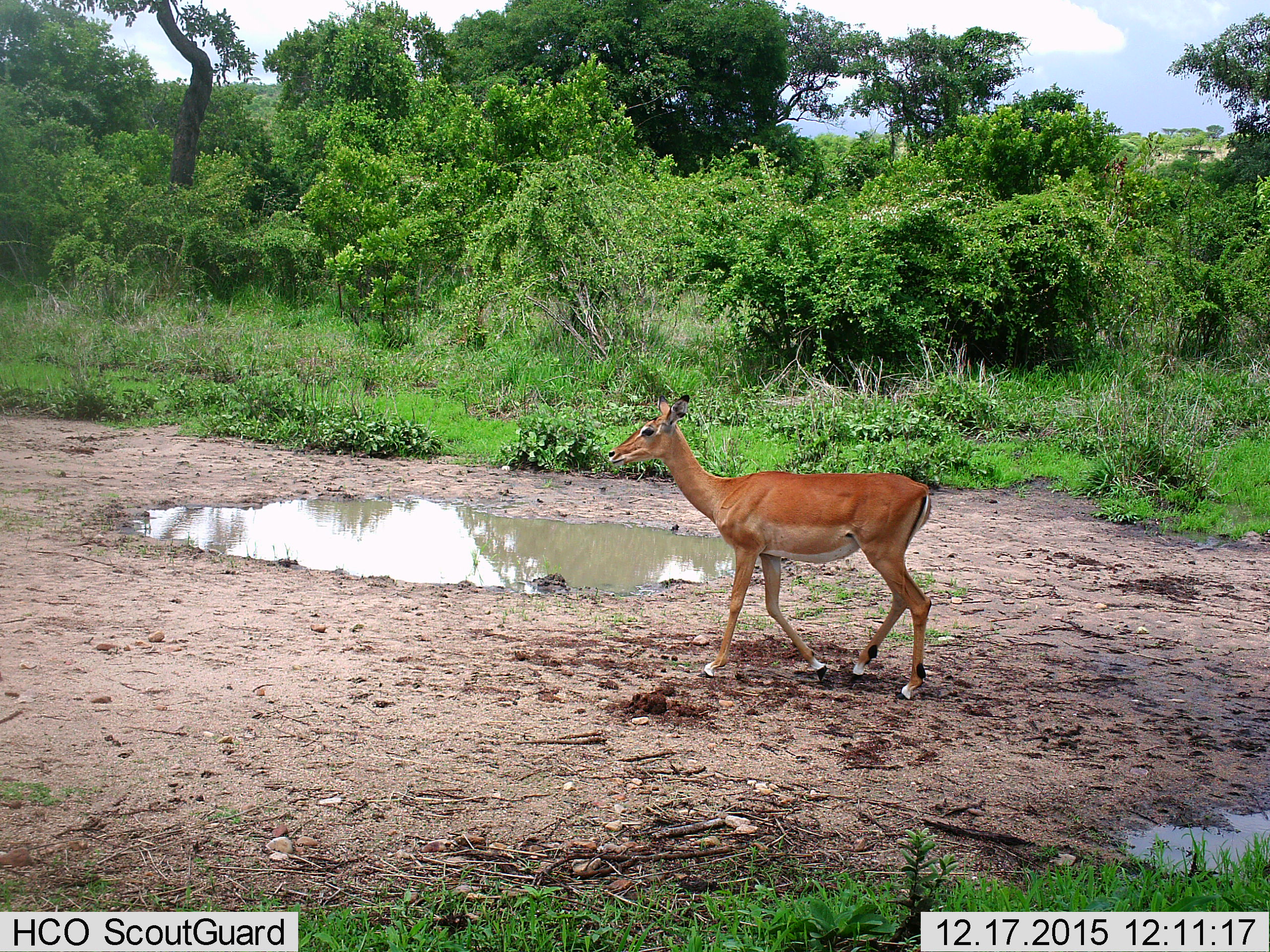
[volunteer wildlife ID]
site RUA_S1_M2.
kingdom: Animalia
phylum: Chordata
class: Mammalia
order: Artiodactyla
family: Bovidae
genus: Aepyceros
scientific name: Aepyceros melampus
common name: impala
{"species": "impala (Aepyceros melampus)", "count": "1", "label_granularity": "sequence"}